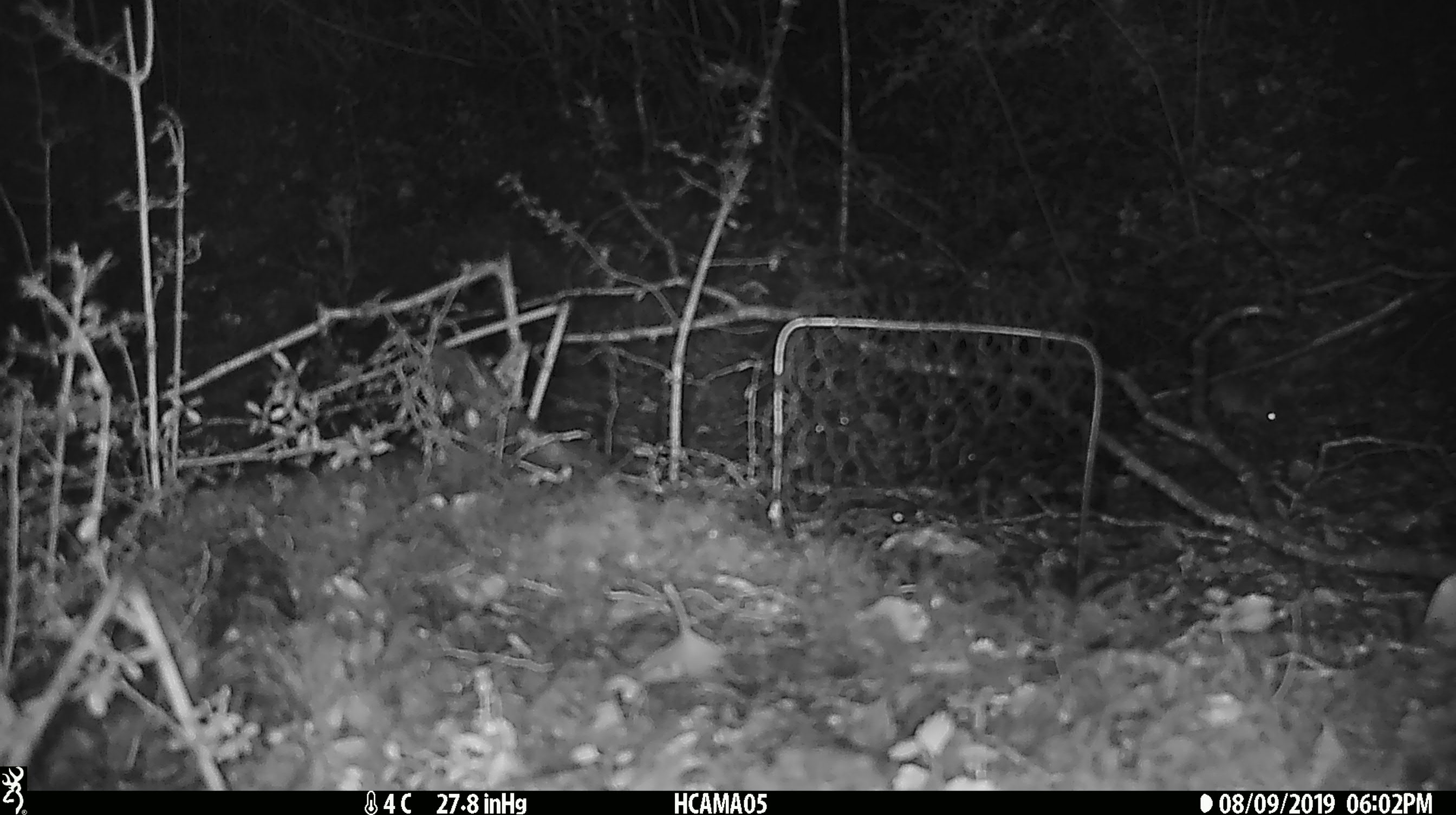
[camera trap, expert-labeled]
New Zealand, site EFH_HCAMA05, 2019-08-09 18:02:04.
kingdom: Animalia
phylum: Chordata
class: Mammalia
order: Rodentia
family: Muridae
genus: Mus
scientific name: Mus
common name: mouse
Mouse (Mus).